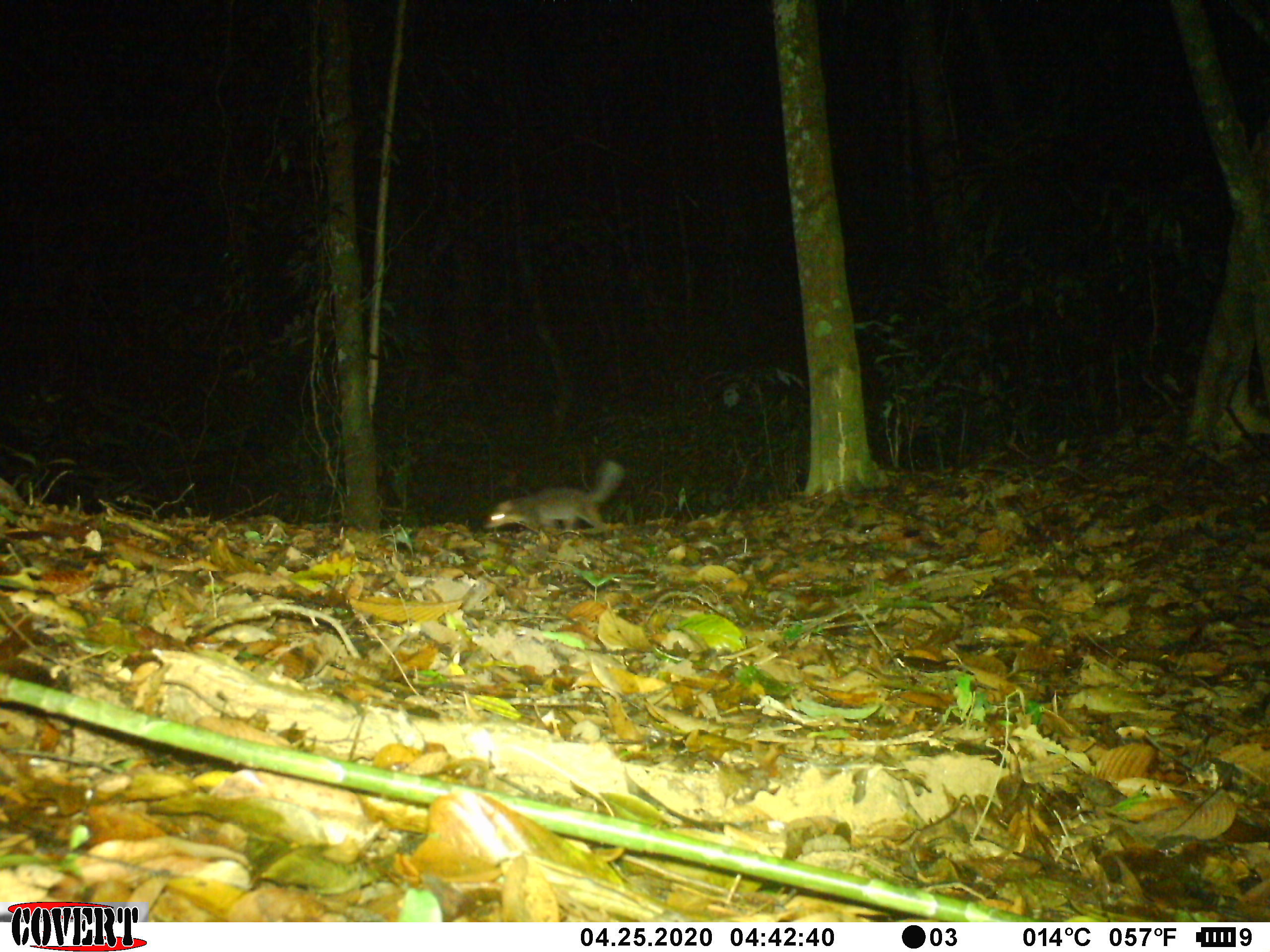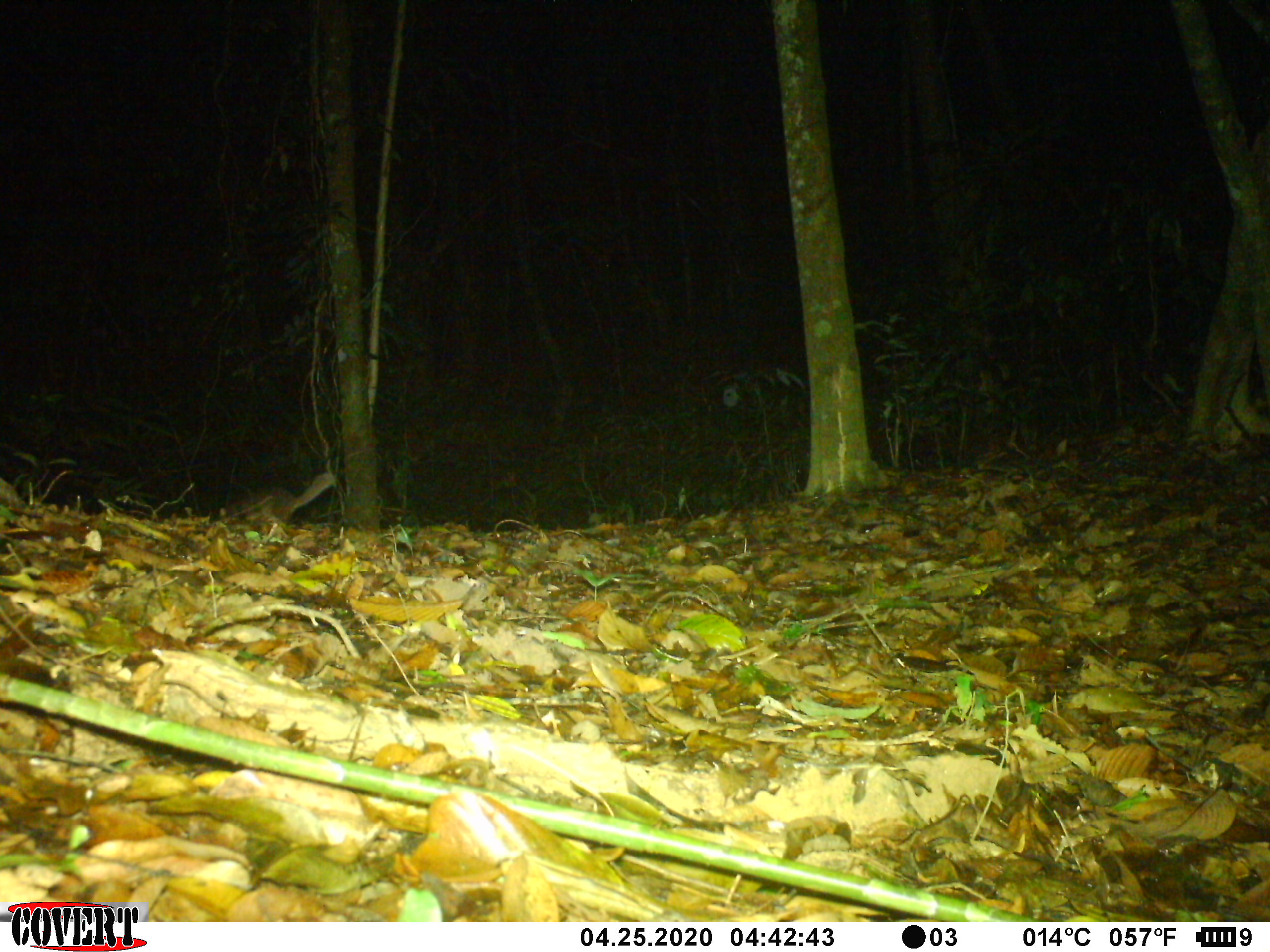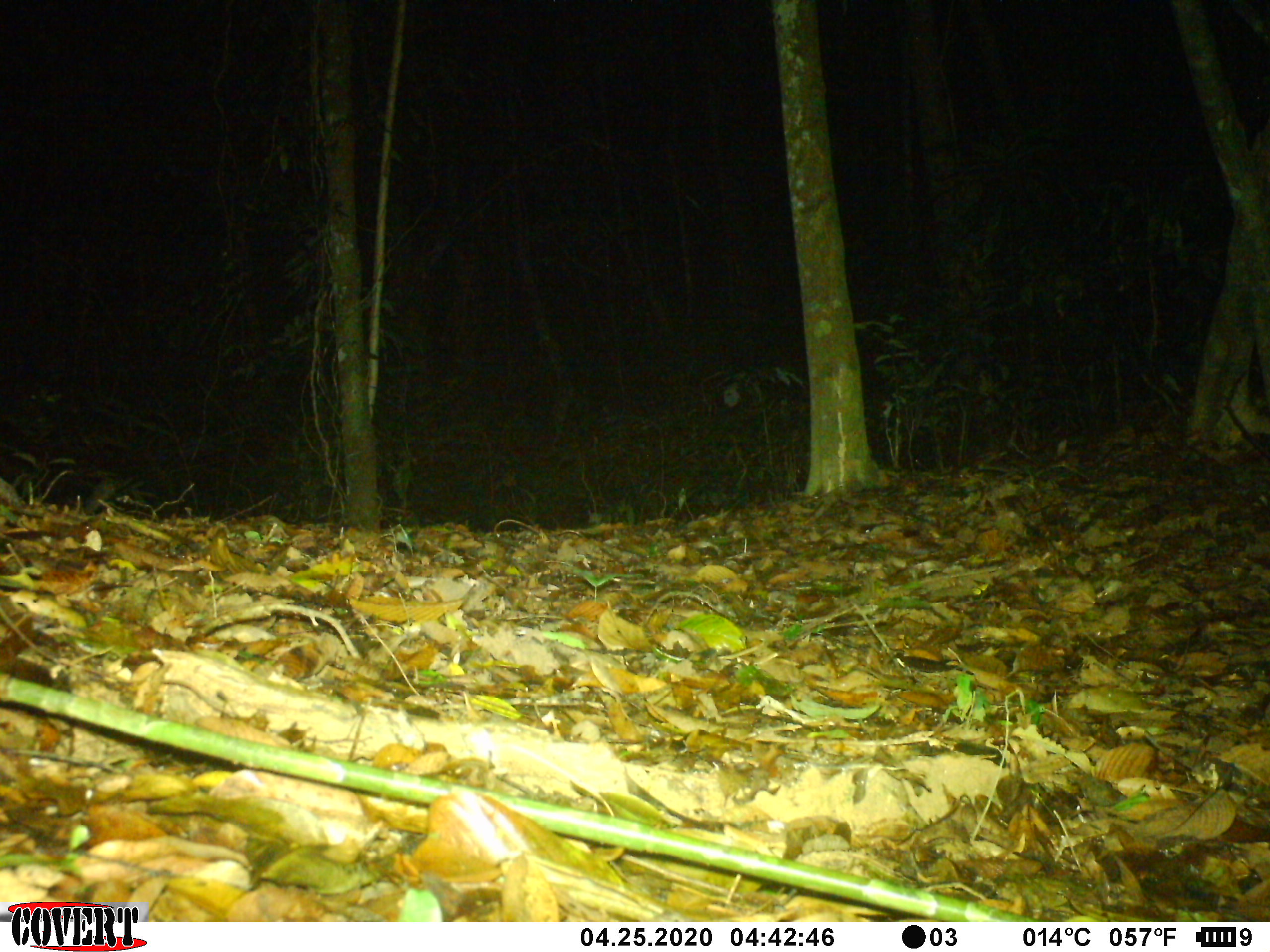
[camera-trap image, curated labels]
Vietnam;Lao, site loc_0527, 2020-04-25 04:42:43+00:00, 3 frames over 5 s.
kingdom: Animalia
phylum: Chordata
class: Mammalia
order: Carnivora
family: Mustelidae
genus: Melogale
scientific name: Melogale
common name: ferret badger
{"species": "ferret badger (Melogale)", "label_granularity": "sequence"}